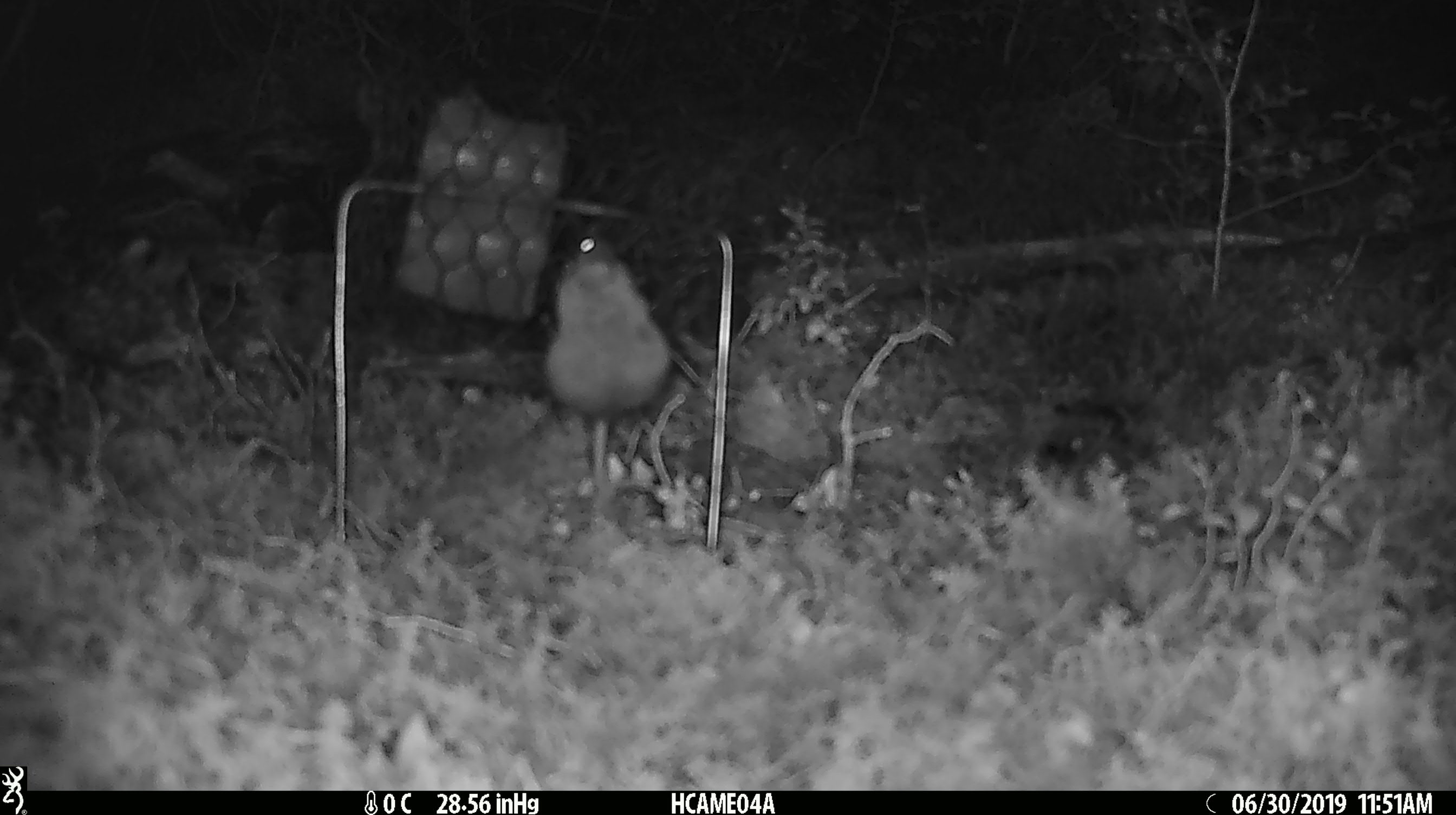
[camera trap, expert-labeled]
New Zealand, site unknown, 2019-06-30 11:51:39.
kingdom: Animalia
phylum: Chordata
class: Mammalia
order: Rodentia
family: Muridae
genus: Mus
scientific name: Mus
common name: mouse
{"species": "mouse (Mus)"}